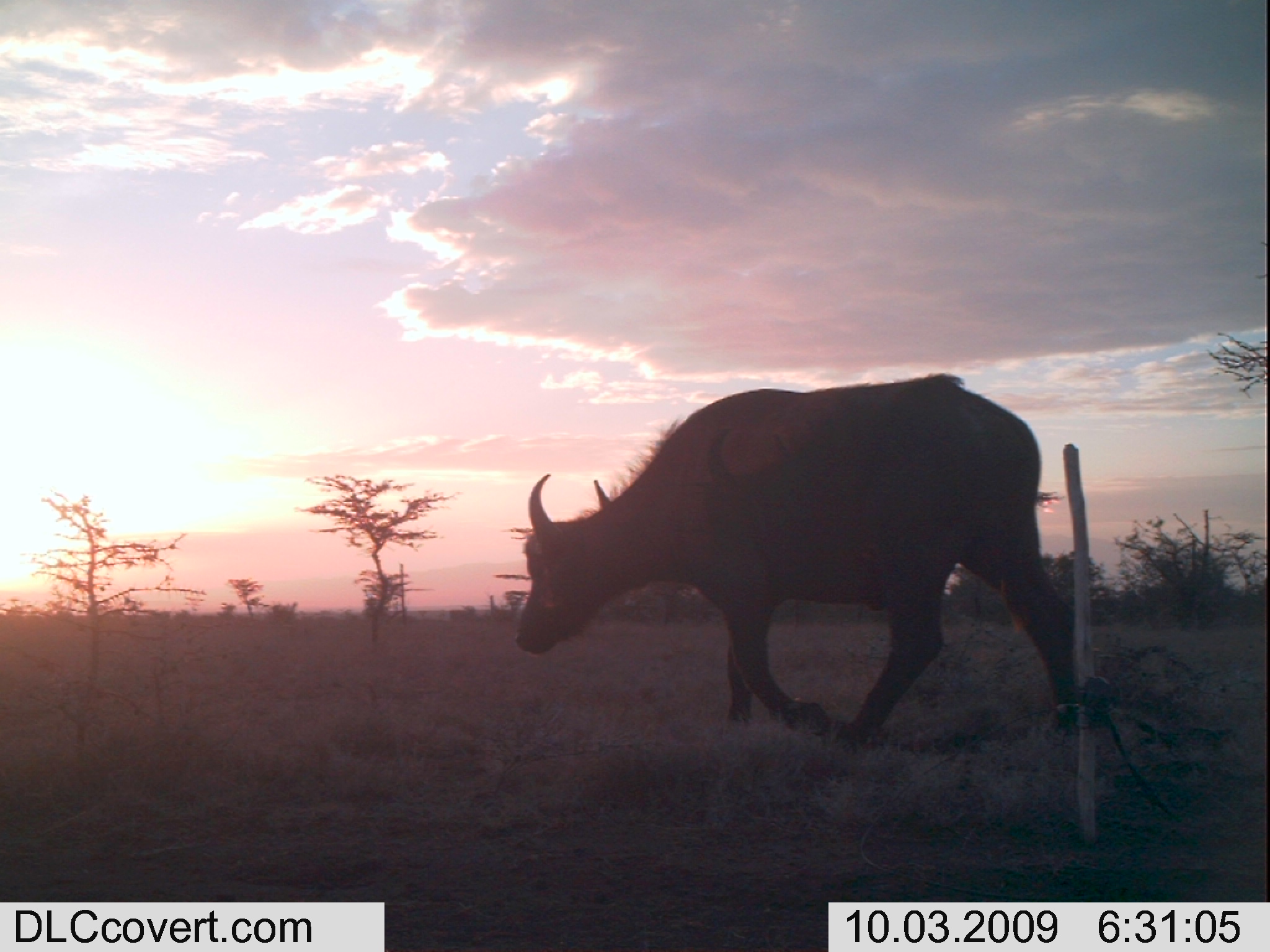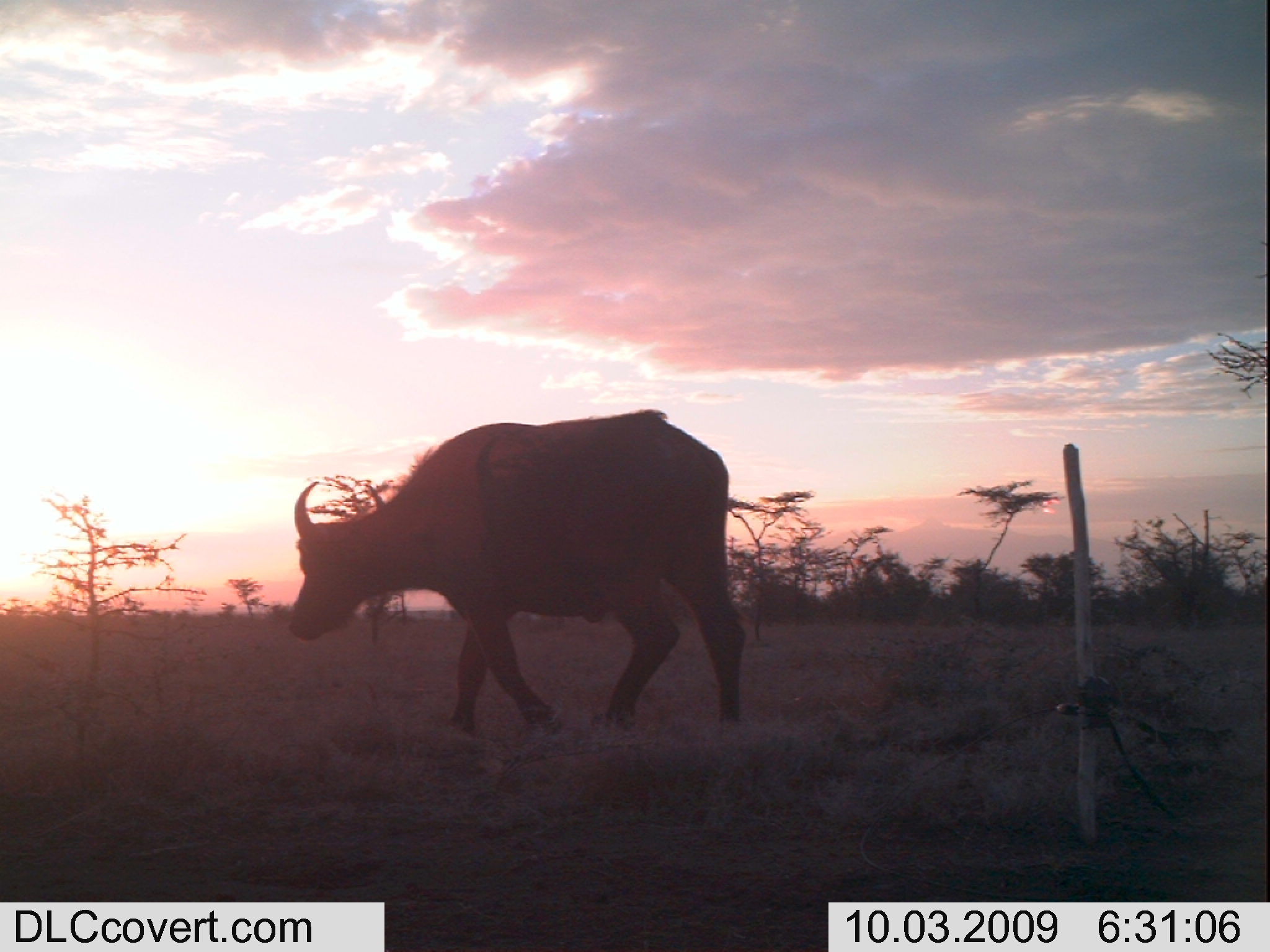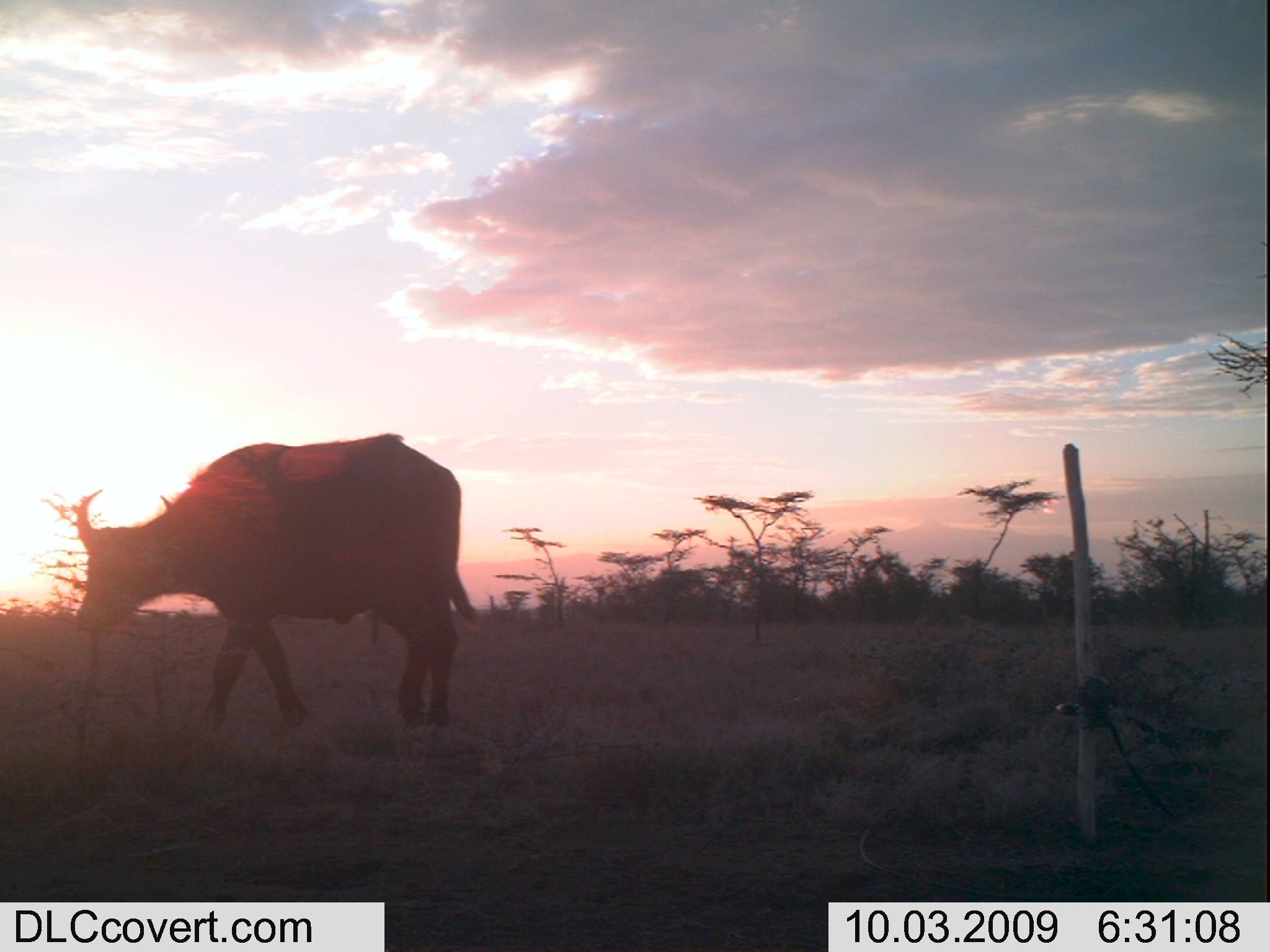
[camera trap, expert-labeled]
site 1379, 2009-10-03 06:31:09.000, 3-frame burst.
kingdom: Animalia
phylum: Chordata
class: Mammalia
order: Artiodactyla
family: Bovidae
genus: Syncerus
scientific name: Syncerus caffer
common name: african buffalo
Syncerus caffer (african buffalo), count 1.